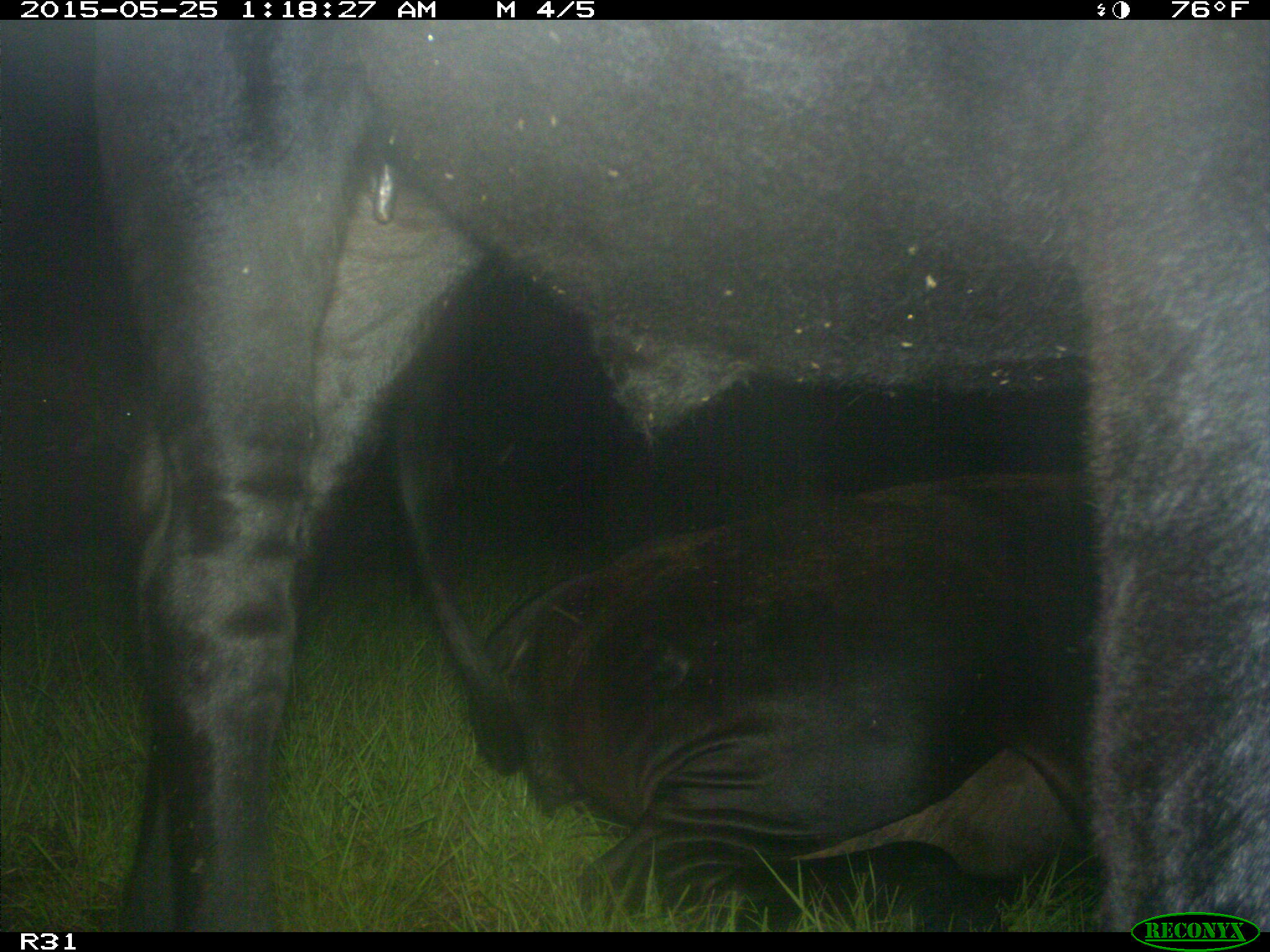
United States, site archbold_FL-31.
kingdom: Animalia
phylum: Chordata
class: Mammalia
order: Artiodactyla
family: Bovidae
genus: Bos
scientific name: Bos taurus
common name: domestic cow